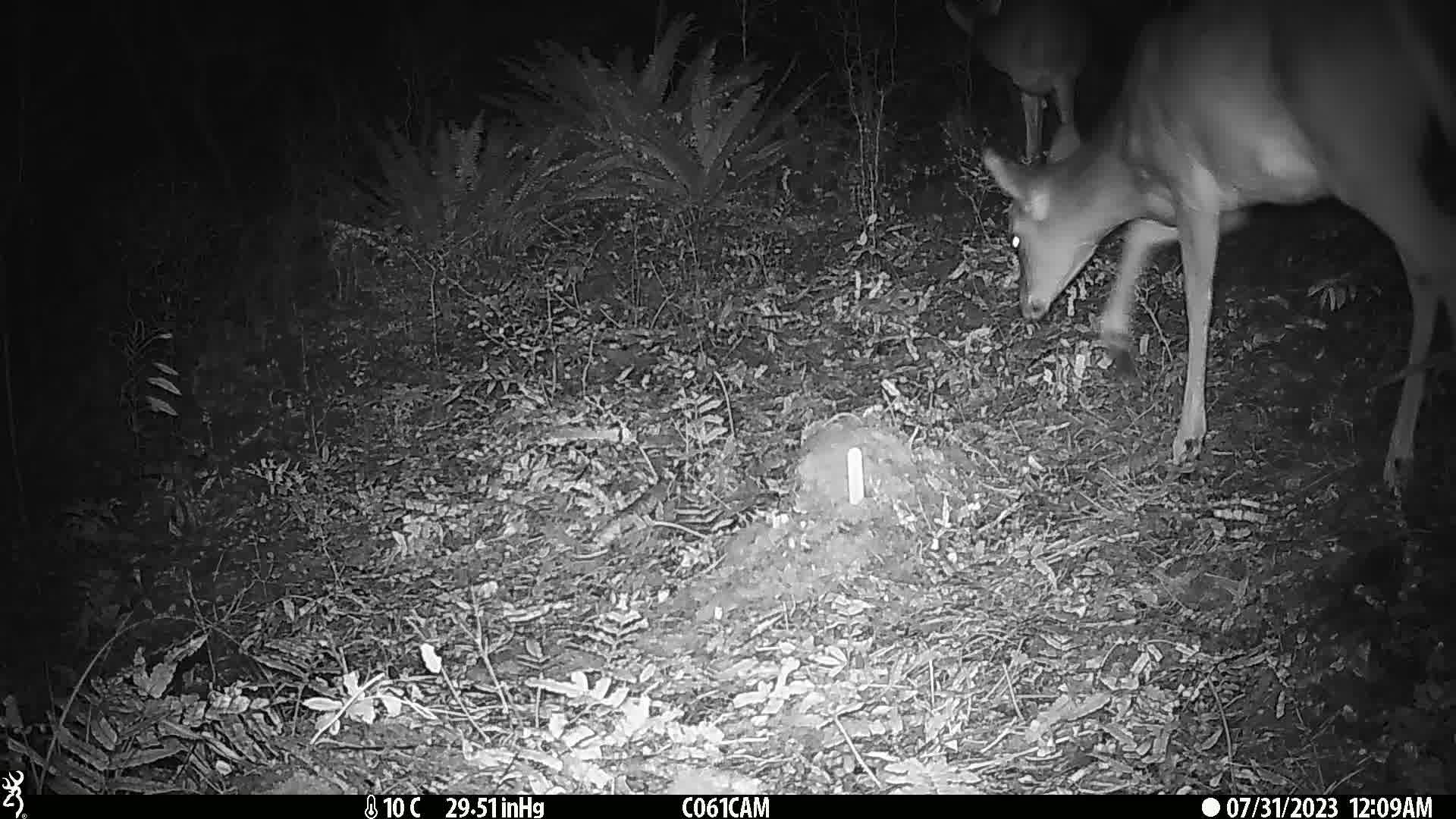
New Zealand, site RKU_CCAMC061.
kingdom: Animalia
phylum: Chordata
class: Mammalia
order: Artiodactyla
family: Cervidae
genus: Odocoileus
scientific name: Odocoileus virginianus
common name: white-tailed deer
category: white tailed deer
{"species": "white tailed deer (white-tailed deer) (Odocoileus virginianus)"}